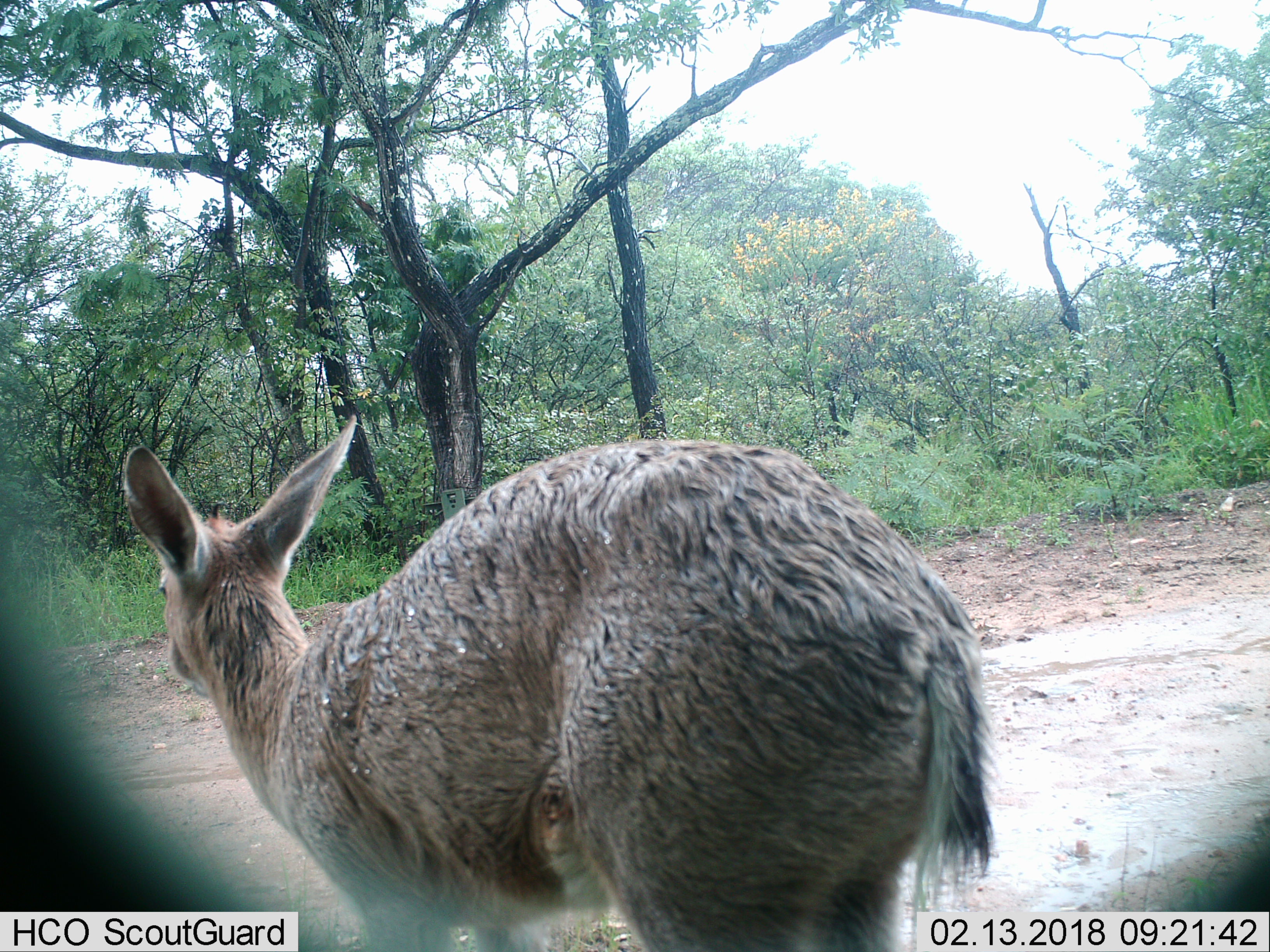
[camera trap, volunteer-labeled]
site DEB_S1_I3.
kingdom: Animalia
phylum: Chordata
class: Mammalia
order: Artiodactyla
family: Bovidae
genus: Sylvicapra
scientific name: Sylvicapra grimmia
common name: common duiker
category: duikercommongrey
Duikercommongrey (common duiker) (Sylvicapra grimmia), count 1. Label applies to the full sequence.